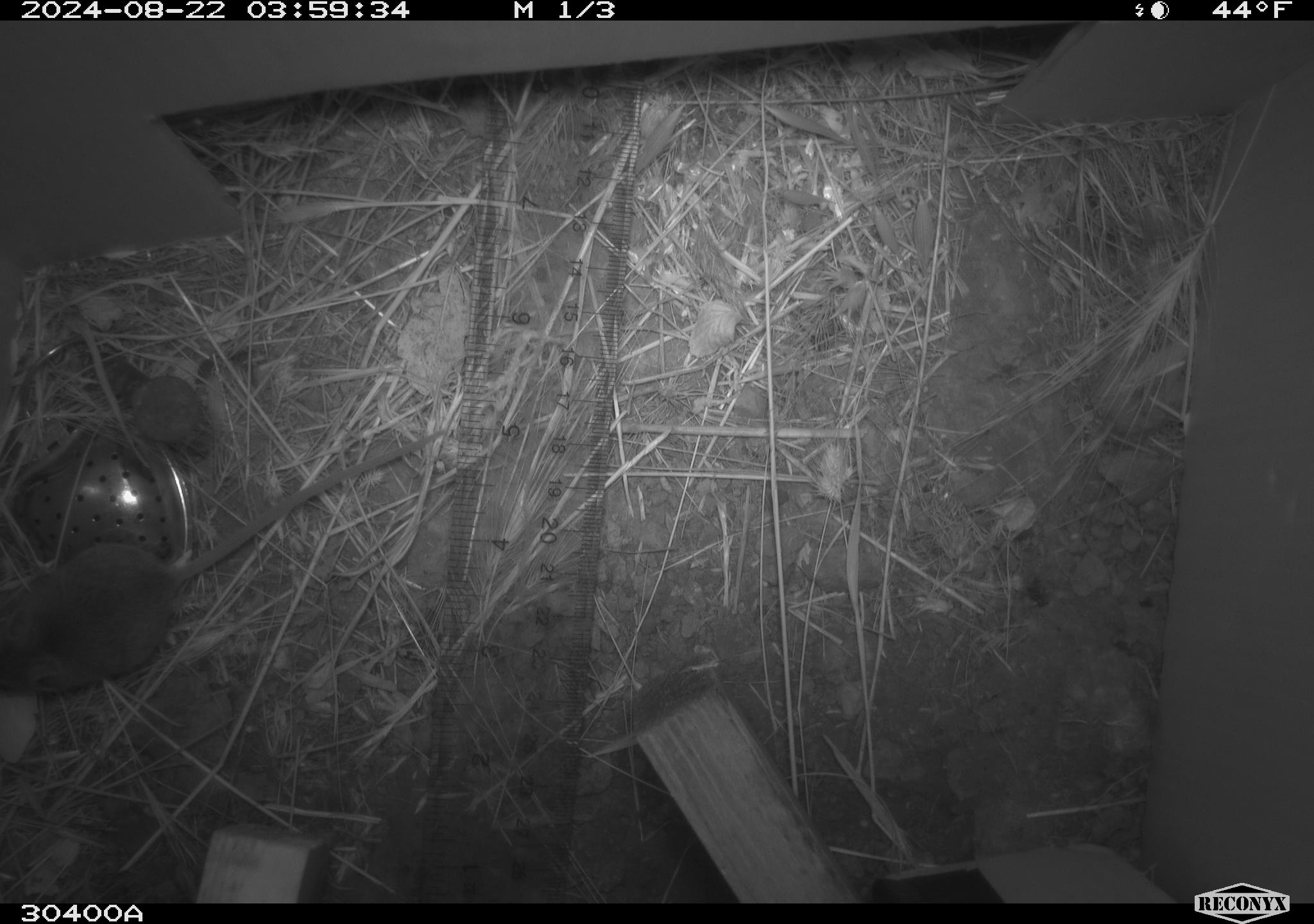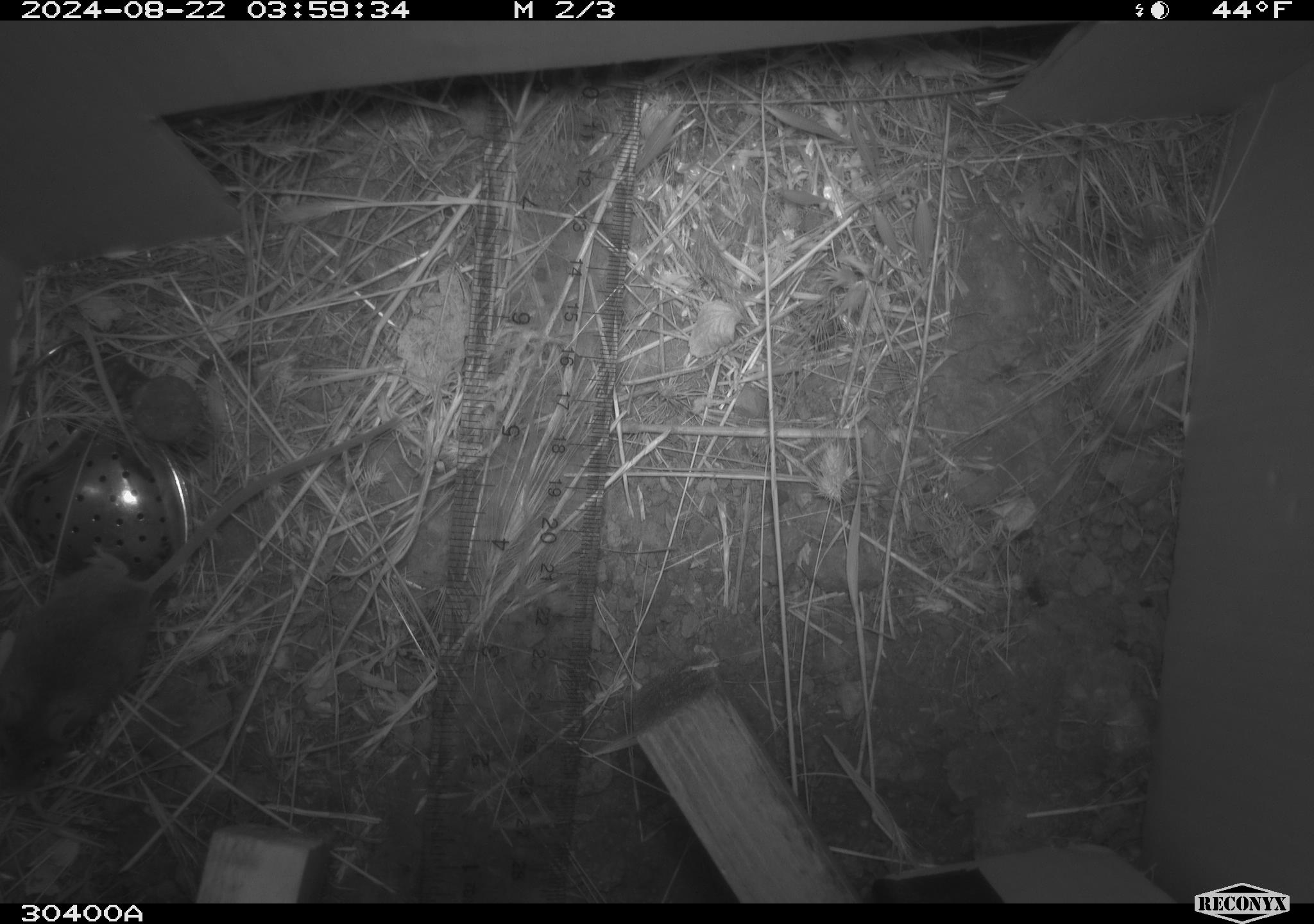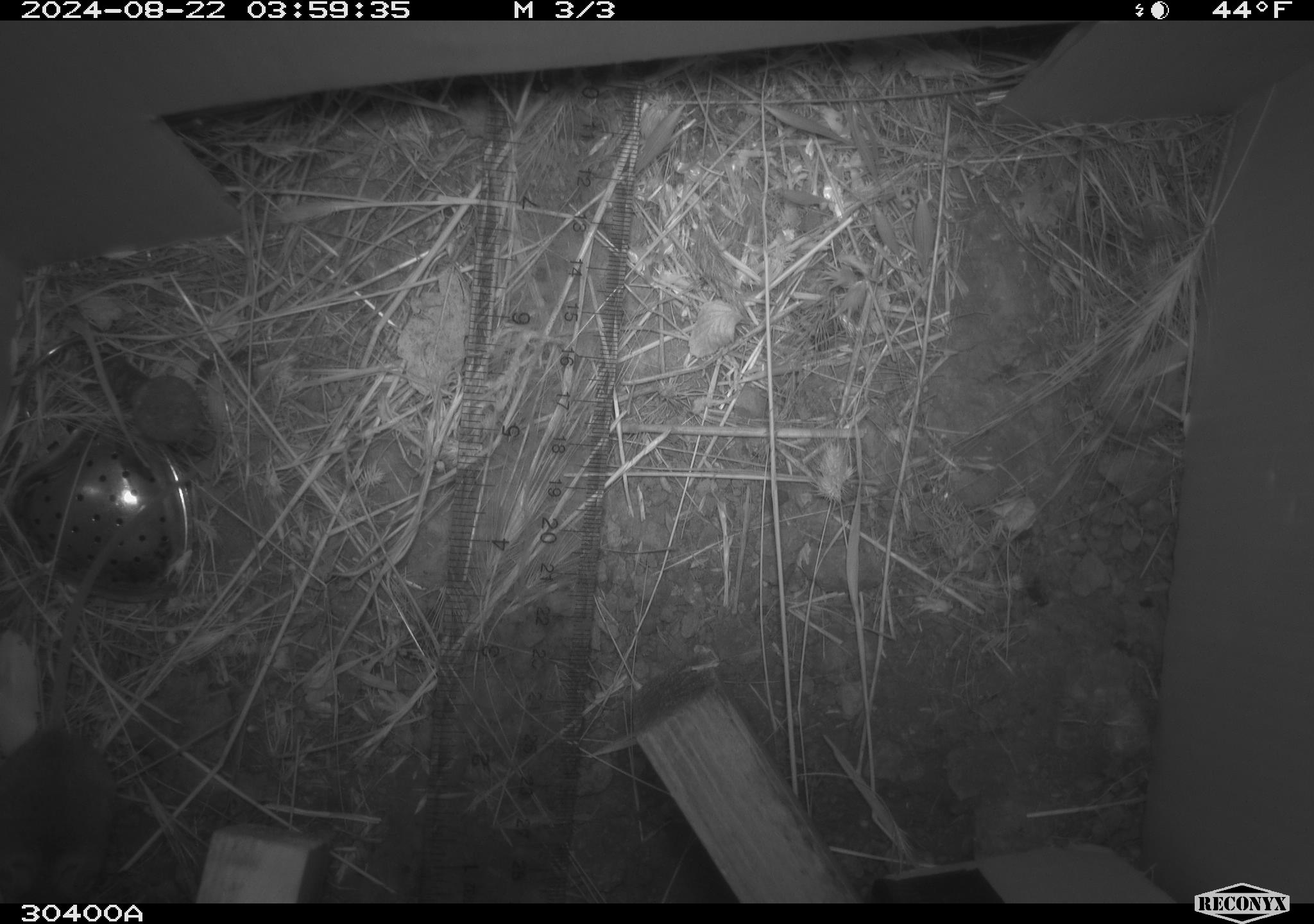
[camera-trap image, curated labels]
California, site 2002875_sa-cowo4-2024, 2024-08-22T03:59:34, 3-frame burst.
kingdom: Animalia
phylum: Chordata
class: Mammalia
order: Rodentia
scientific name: Rodentia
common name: mouse species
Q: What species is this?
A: Mouse species (Rodentia).